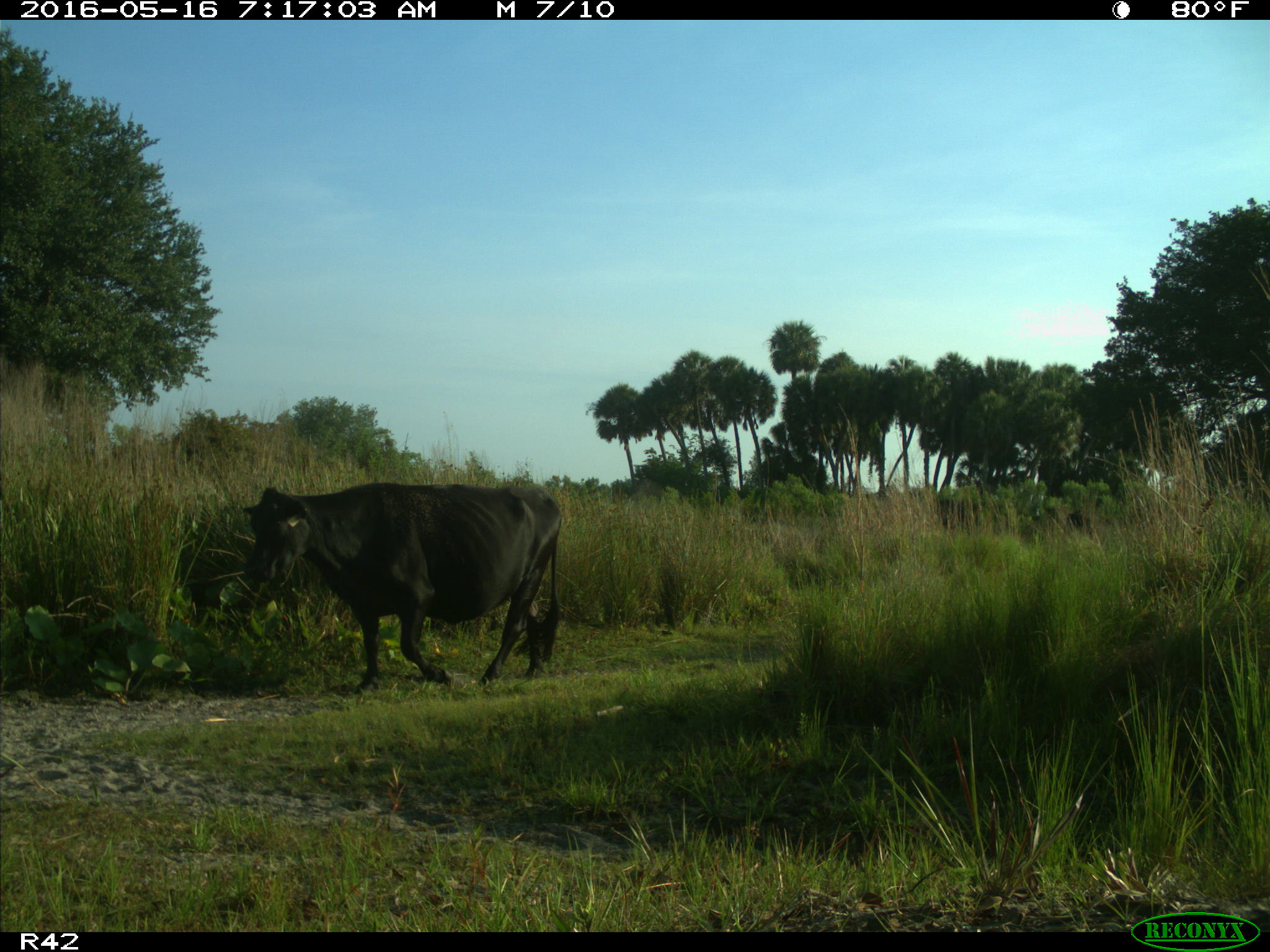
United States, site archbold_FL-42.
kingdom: Animalia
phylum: Chordata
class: Mammalia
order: Artiodactyla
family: Bovidae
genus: Bos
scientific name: Bos taurus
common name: domestic cow